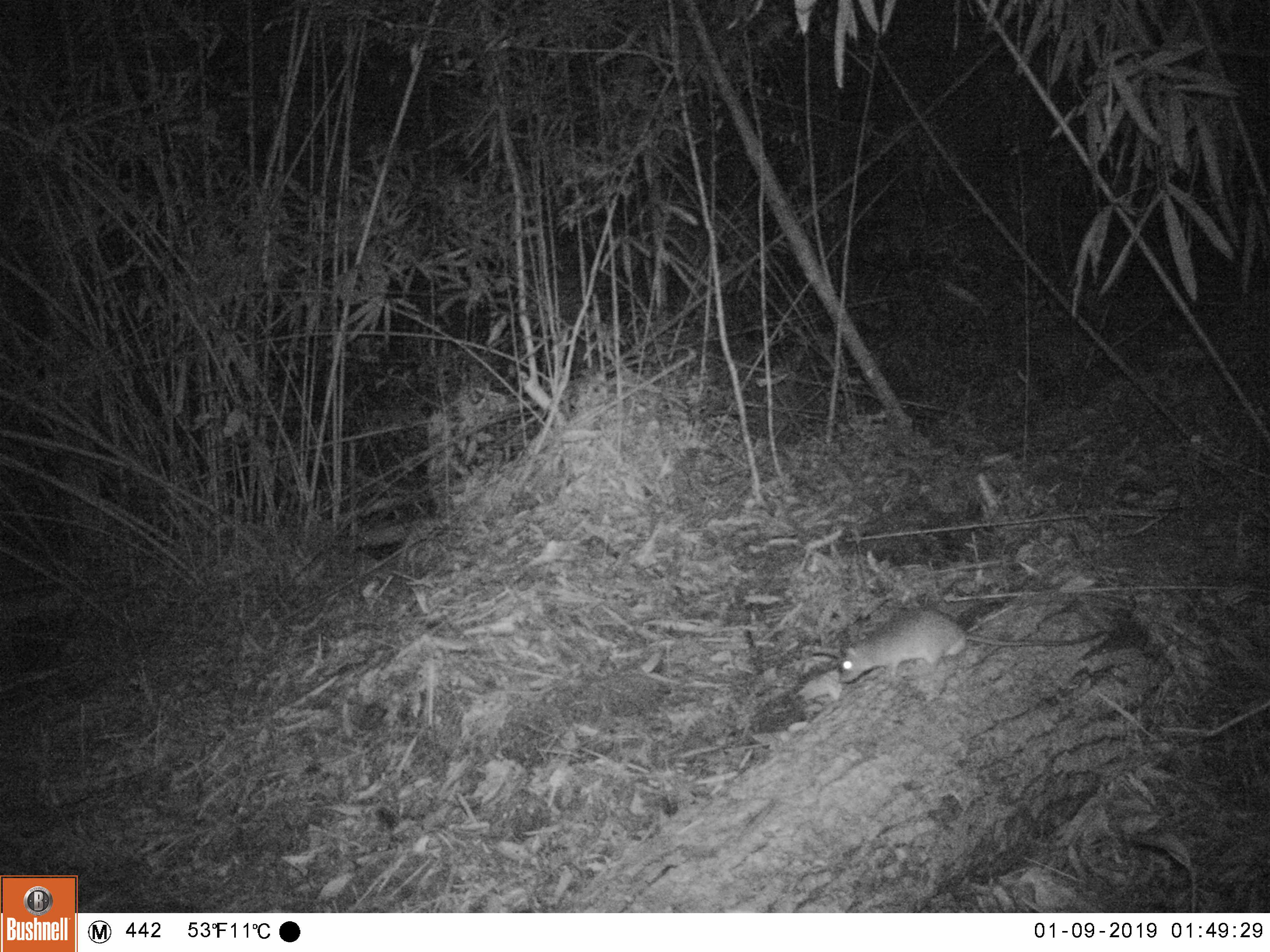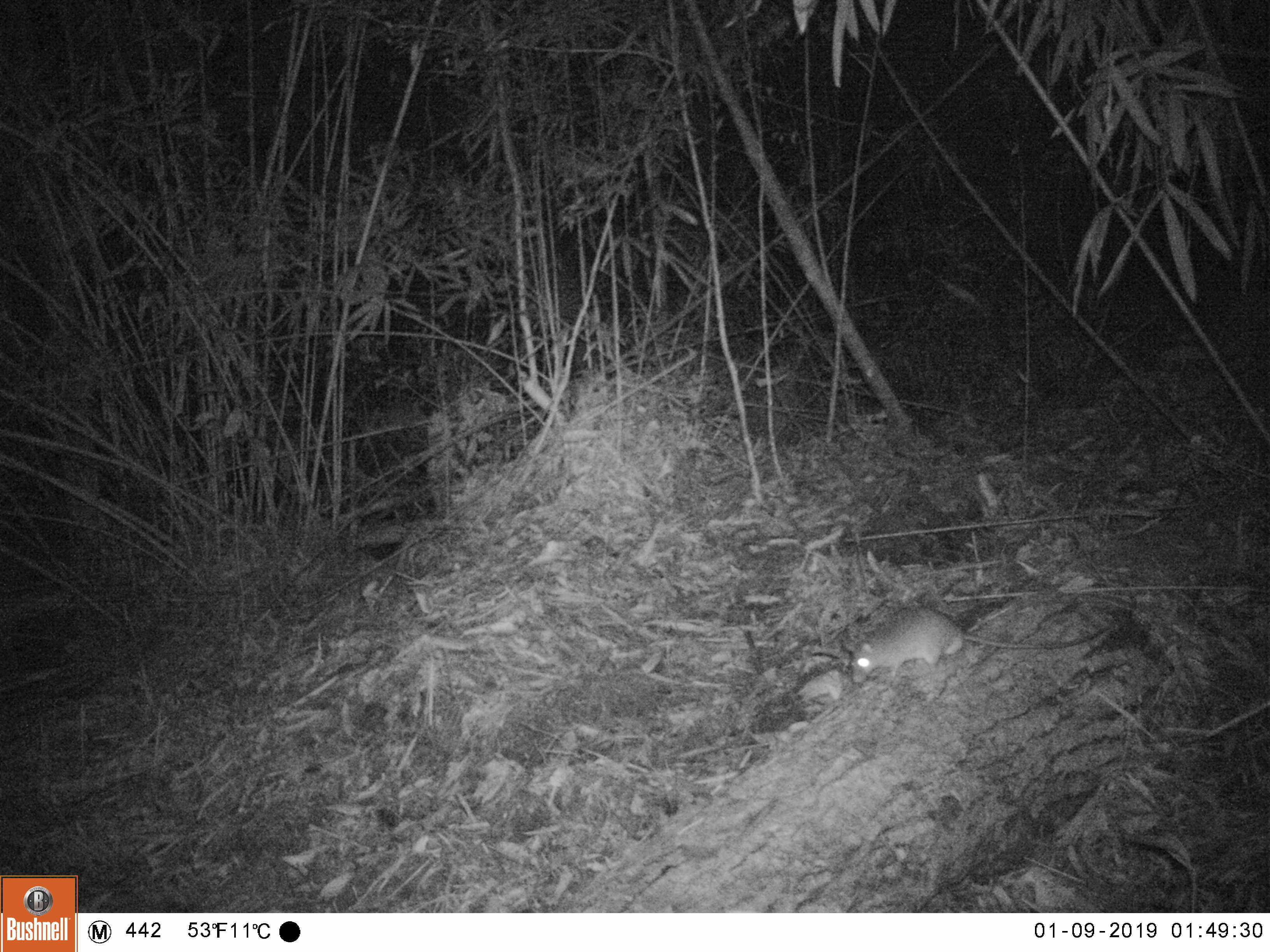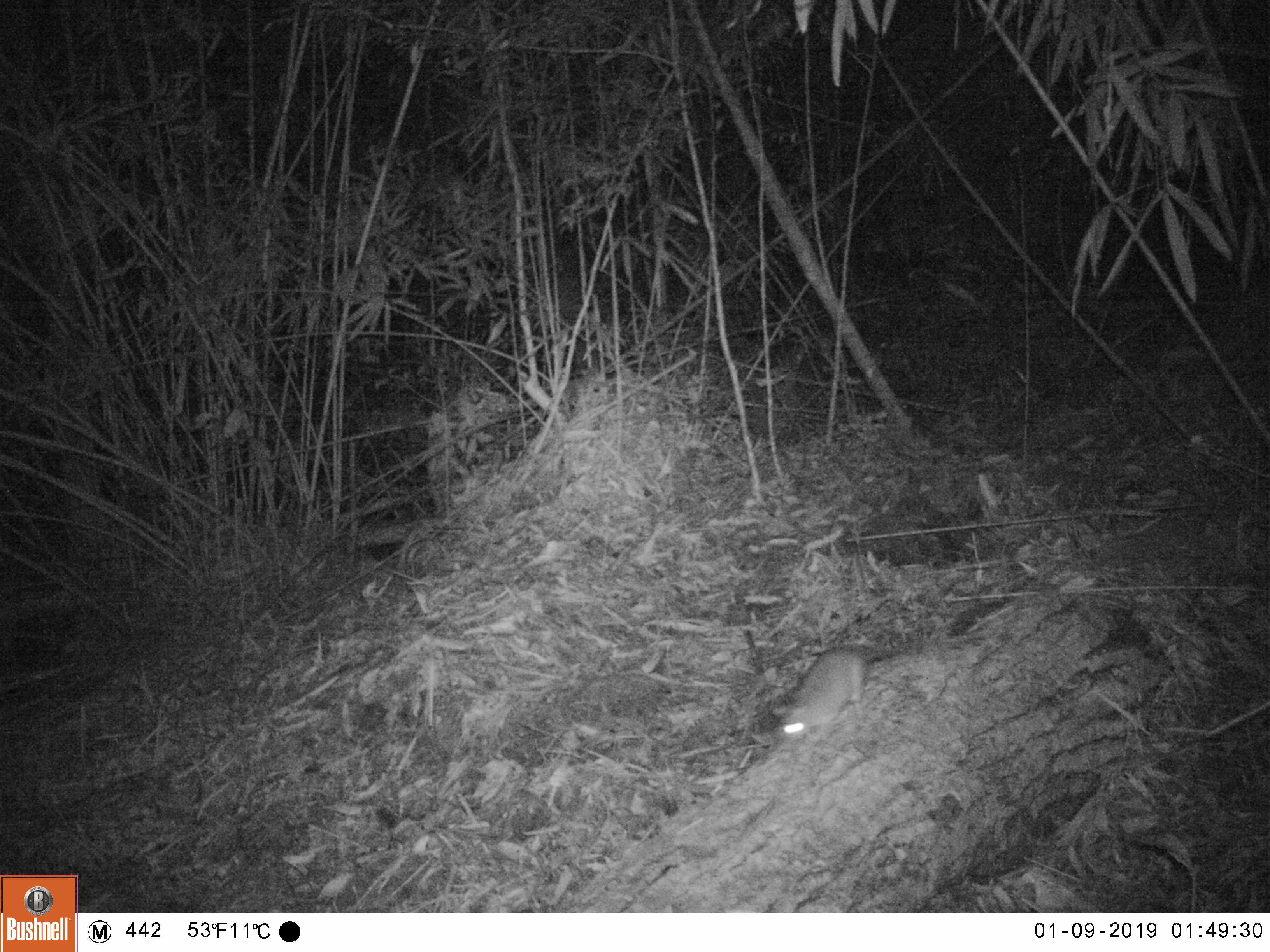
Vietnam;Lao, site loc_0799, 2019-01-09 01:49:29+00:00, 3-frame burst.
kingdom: Animalia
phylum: Chordata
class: Mammalia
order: Rodentia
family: Muridae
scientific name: Muridae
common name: old-world mice and rats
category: unidentified murid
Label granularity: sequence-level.